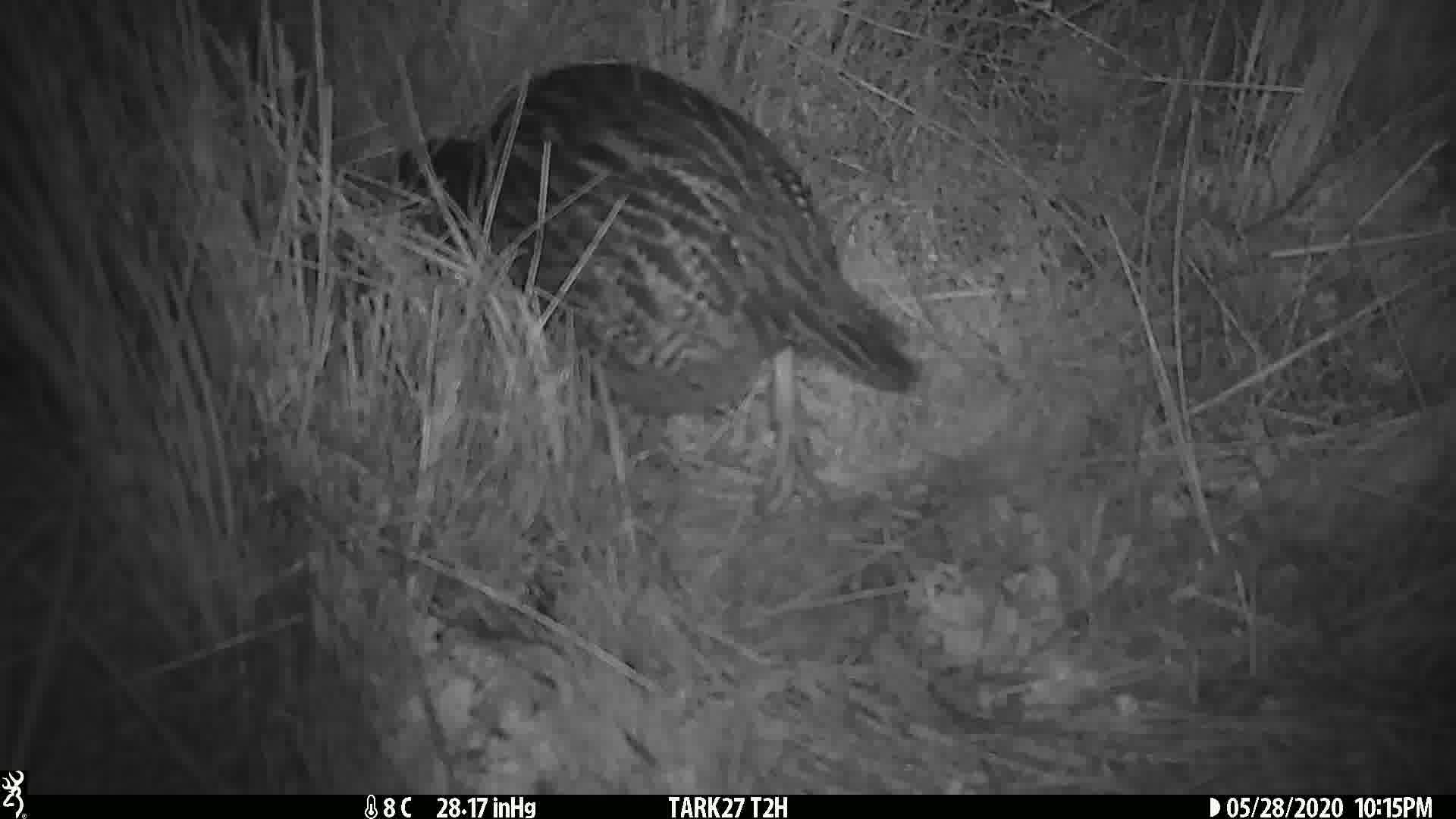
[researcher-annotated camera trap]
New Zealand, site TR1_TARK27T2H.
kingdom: Animalia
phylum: Chordata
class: Aves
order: Gruiformes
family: Rallidae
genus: Gallirallus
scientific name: Gallirallus australis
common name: weka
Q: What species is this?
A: Weka (Gallirallus australis).